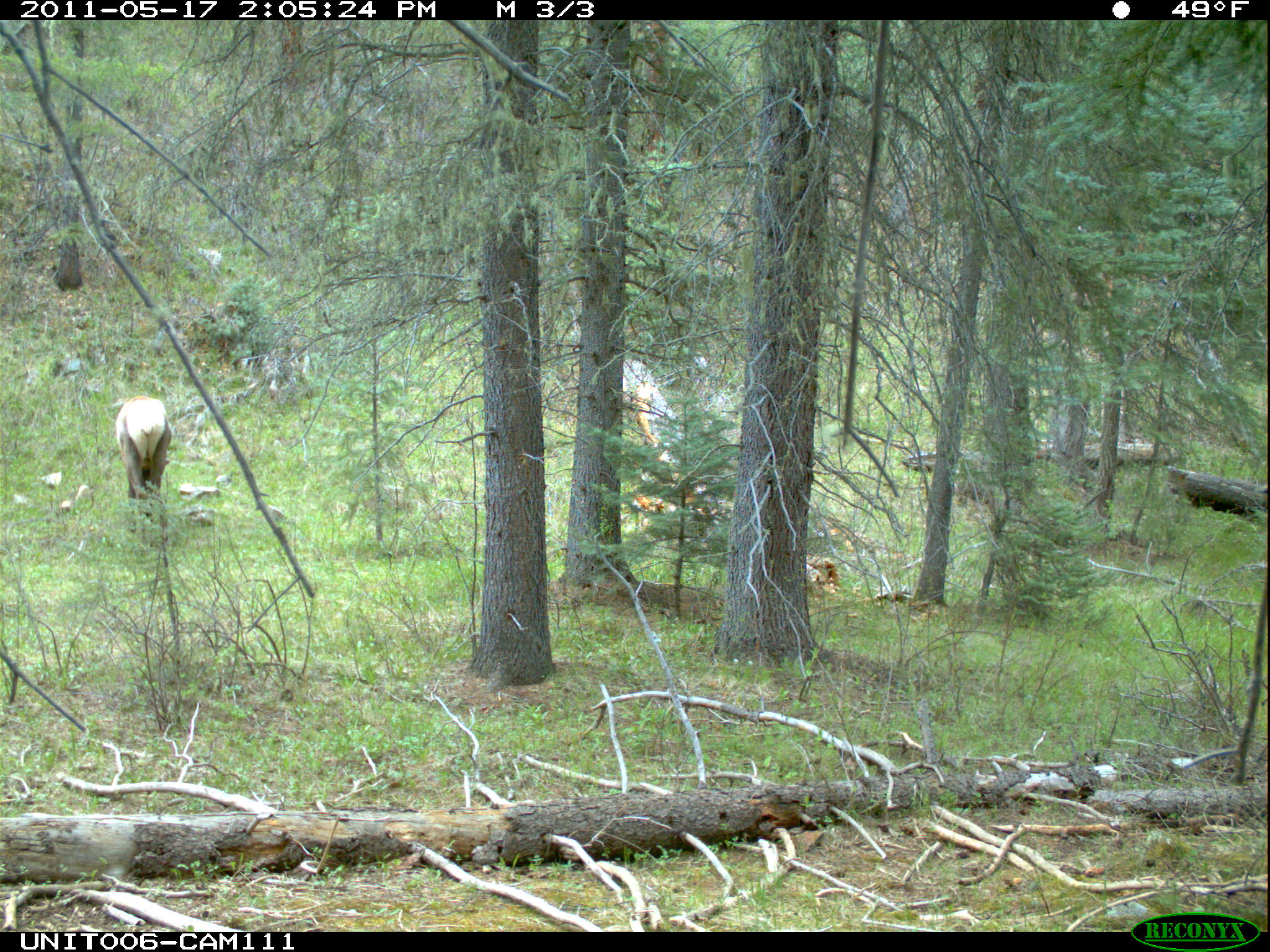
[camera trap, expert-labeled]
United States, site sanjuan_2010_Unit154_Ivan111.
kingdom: Animalia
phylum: Chordata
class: Mammalia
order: Artiodactyla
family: Cervidae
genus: Cervus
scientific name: Cervus elaphus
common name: red deer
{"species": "Cervus elaphus (red deer)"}